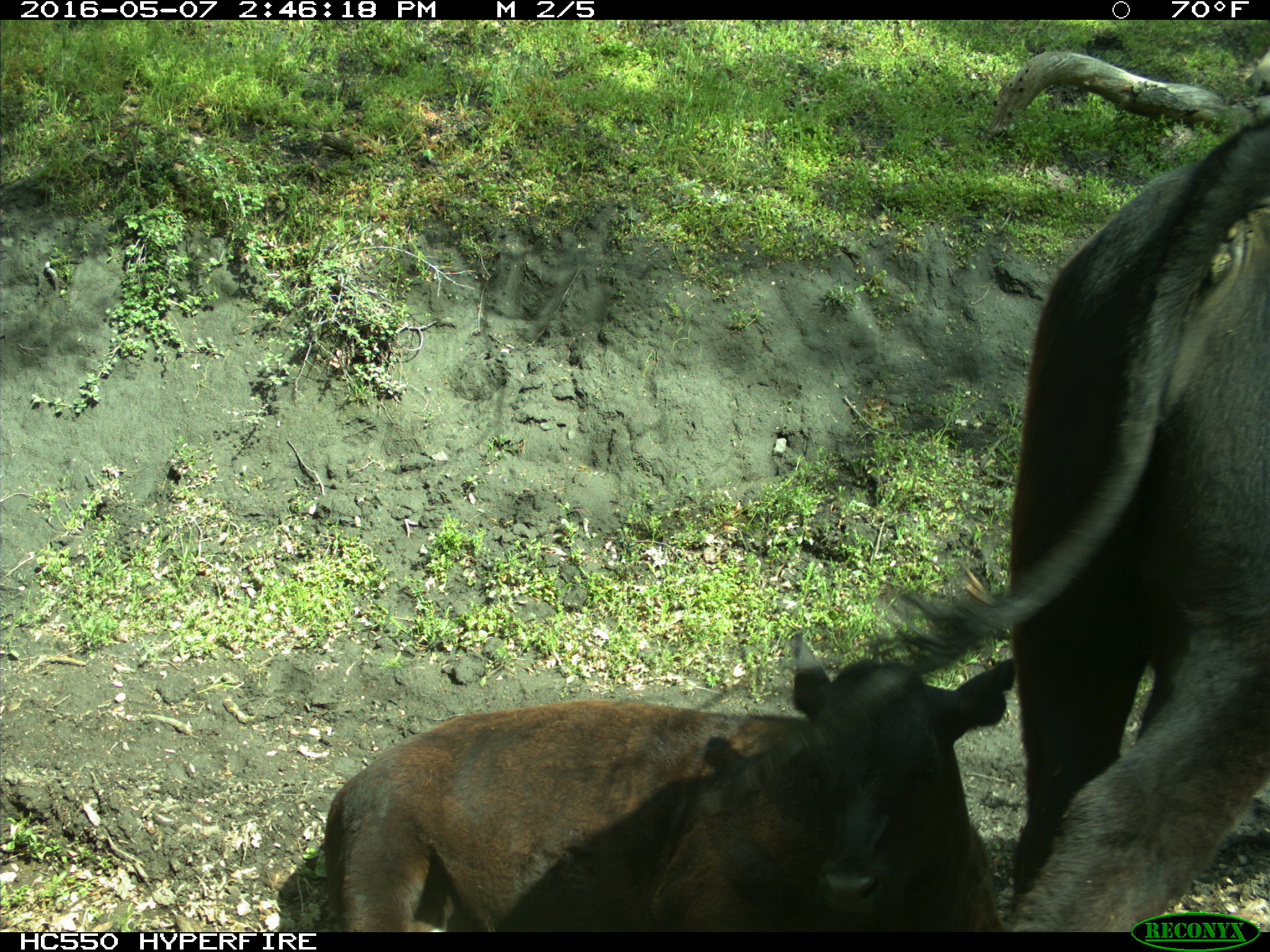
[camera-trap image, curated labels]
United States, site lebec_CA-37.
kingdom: Animalia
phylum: Chordata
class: Mammalia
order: Artiodactyla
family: Bovidae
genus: Bos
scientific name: Bos taurus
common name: domestic cow